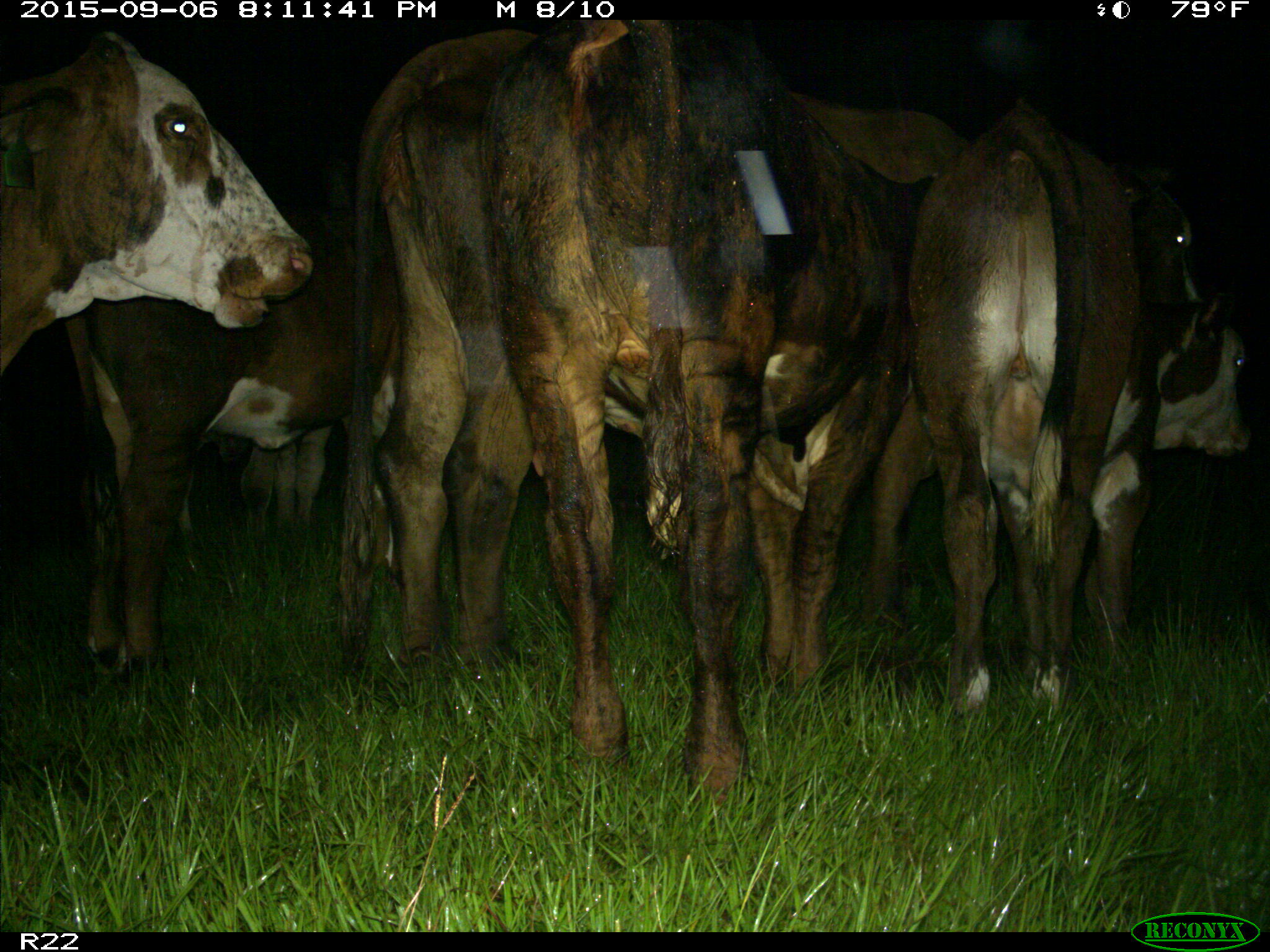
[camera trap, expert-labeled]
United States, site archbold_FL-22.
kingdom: Animalia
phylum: Chordata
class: Mammalia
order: Artiodactyla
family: Bovidae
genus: Bos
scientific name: Bos taurus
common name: domestic cow